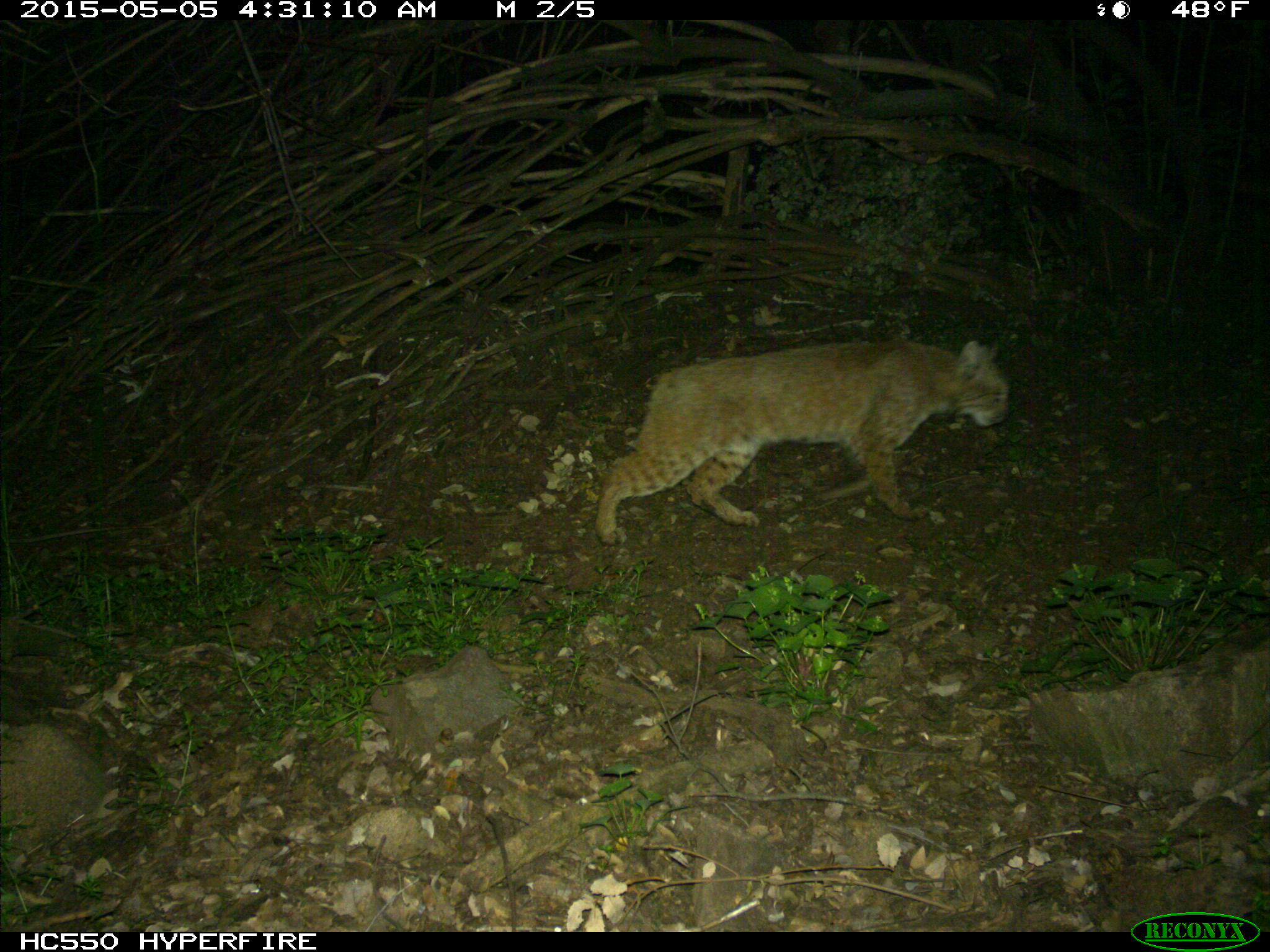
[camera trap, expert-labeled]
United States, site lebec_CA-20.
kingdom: Animalia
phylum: Chordata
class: Mammalia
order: Carnivora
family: Felidae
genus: Lynx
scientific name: Lynx rufus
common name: bobcat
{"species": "Lynx rufus (bobcat)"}